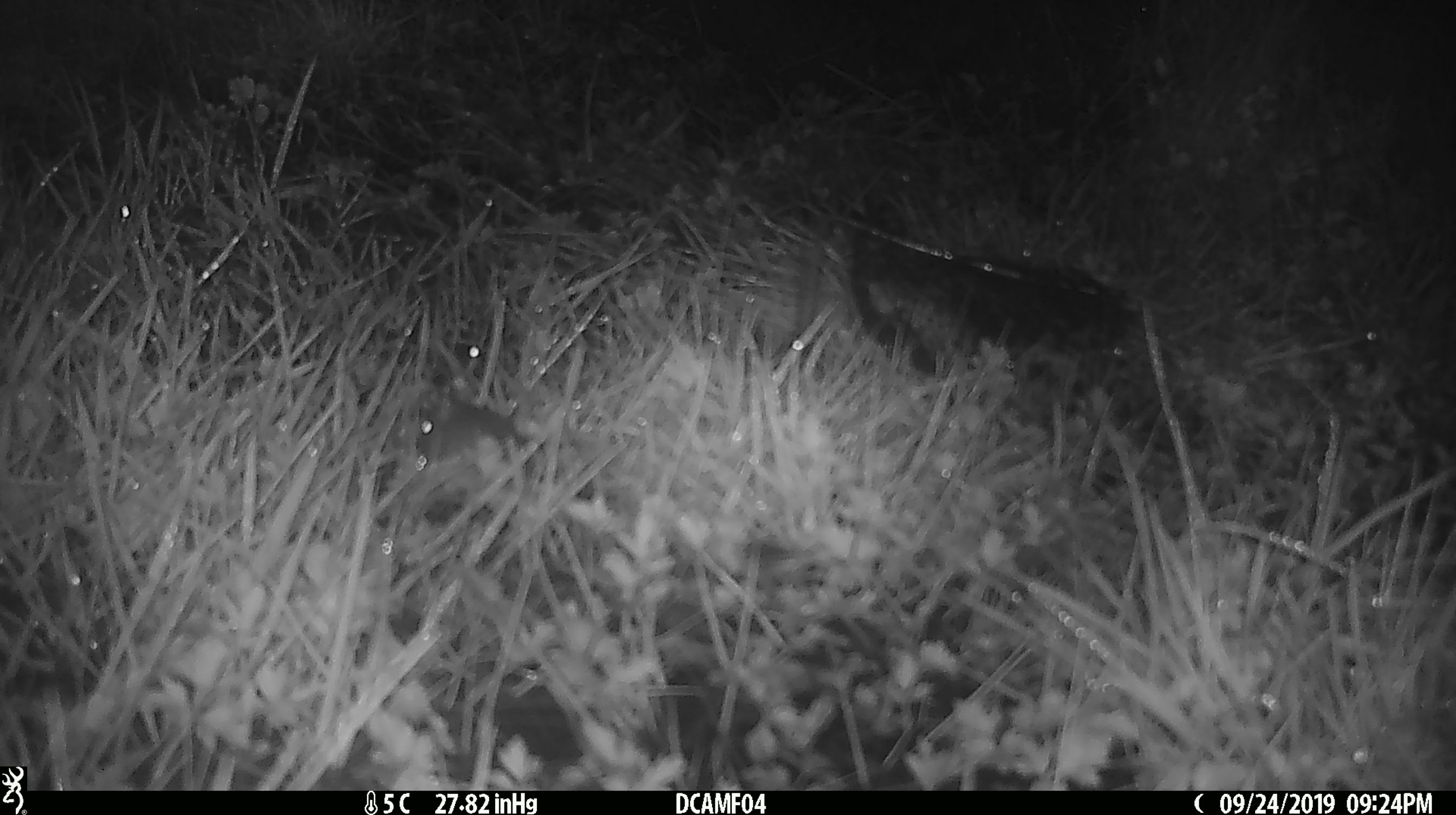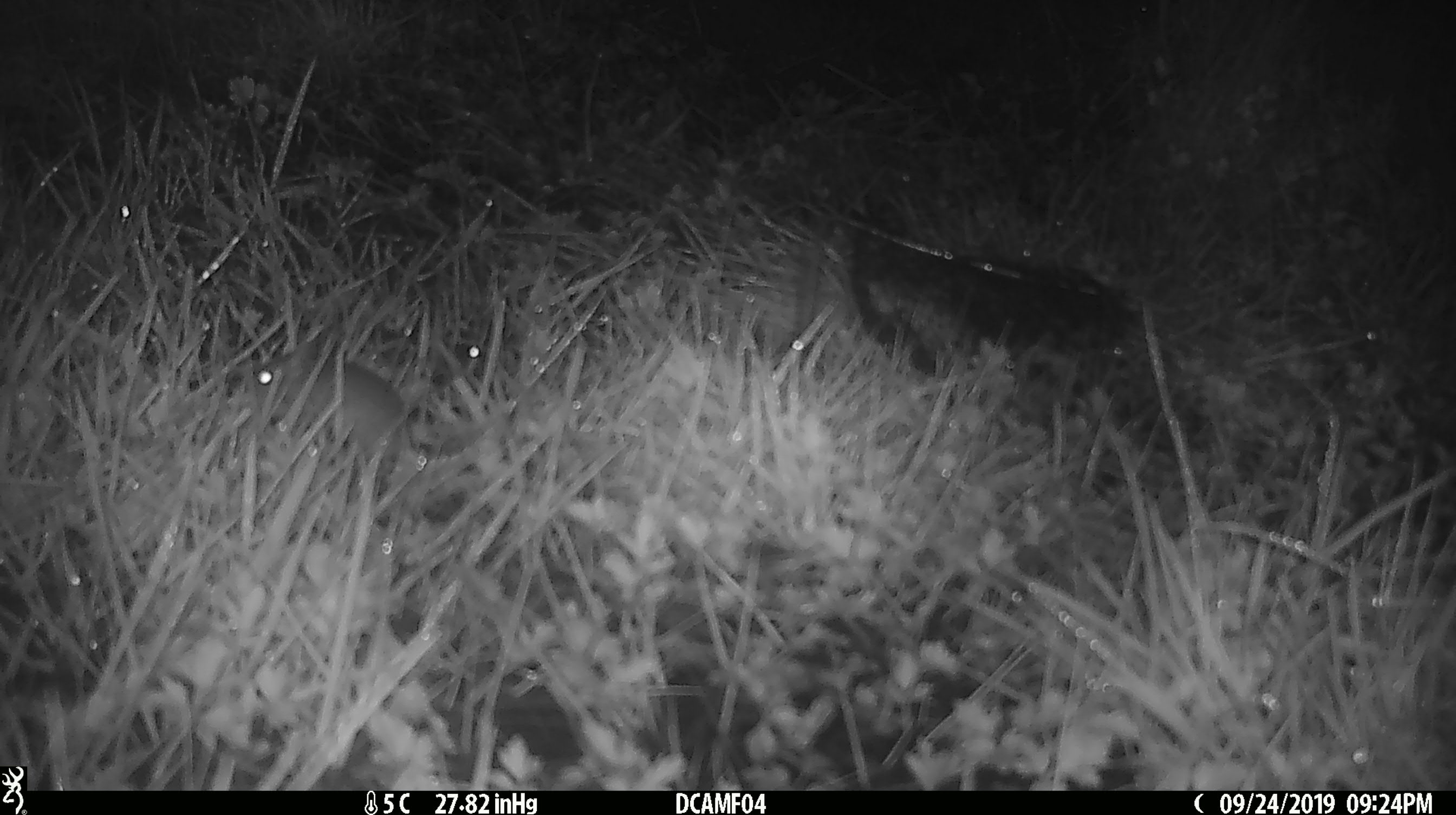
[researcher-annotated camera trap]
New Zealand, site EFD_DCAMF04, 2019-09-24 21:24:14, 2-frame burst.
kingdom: Animalia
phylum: Chordata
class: Mammalia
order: Rodentia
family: Muridae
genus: Mus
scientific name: Mus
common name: mouse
Mouse (Mus).